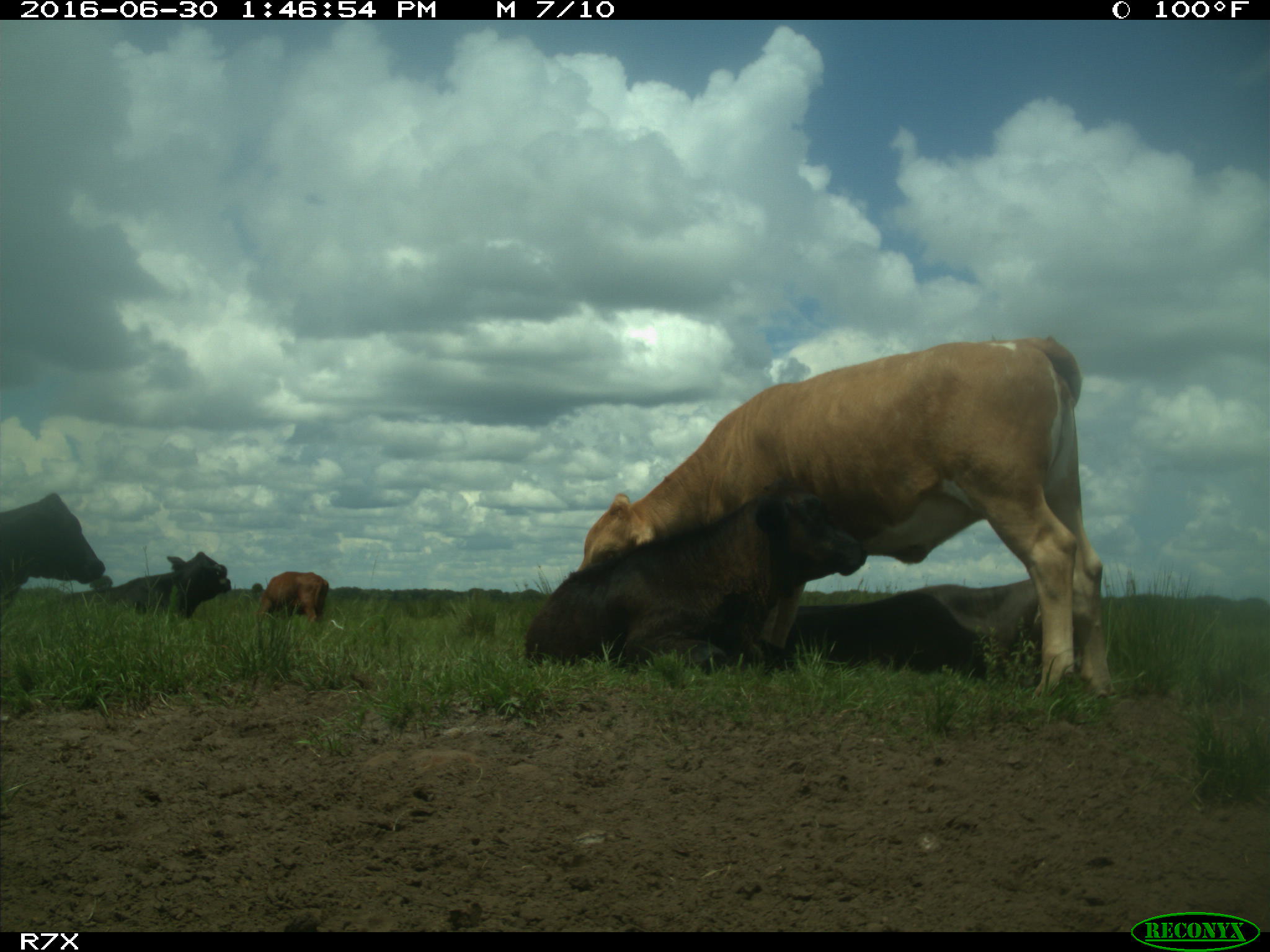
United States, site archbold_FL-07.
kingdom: Animalia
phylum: Chordata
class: Mammalia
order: Artiodactyla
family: Bovidae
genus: Bos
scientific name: Bos taurus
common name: domestic cow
Bos taurus (domestic cow).